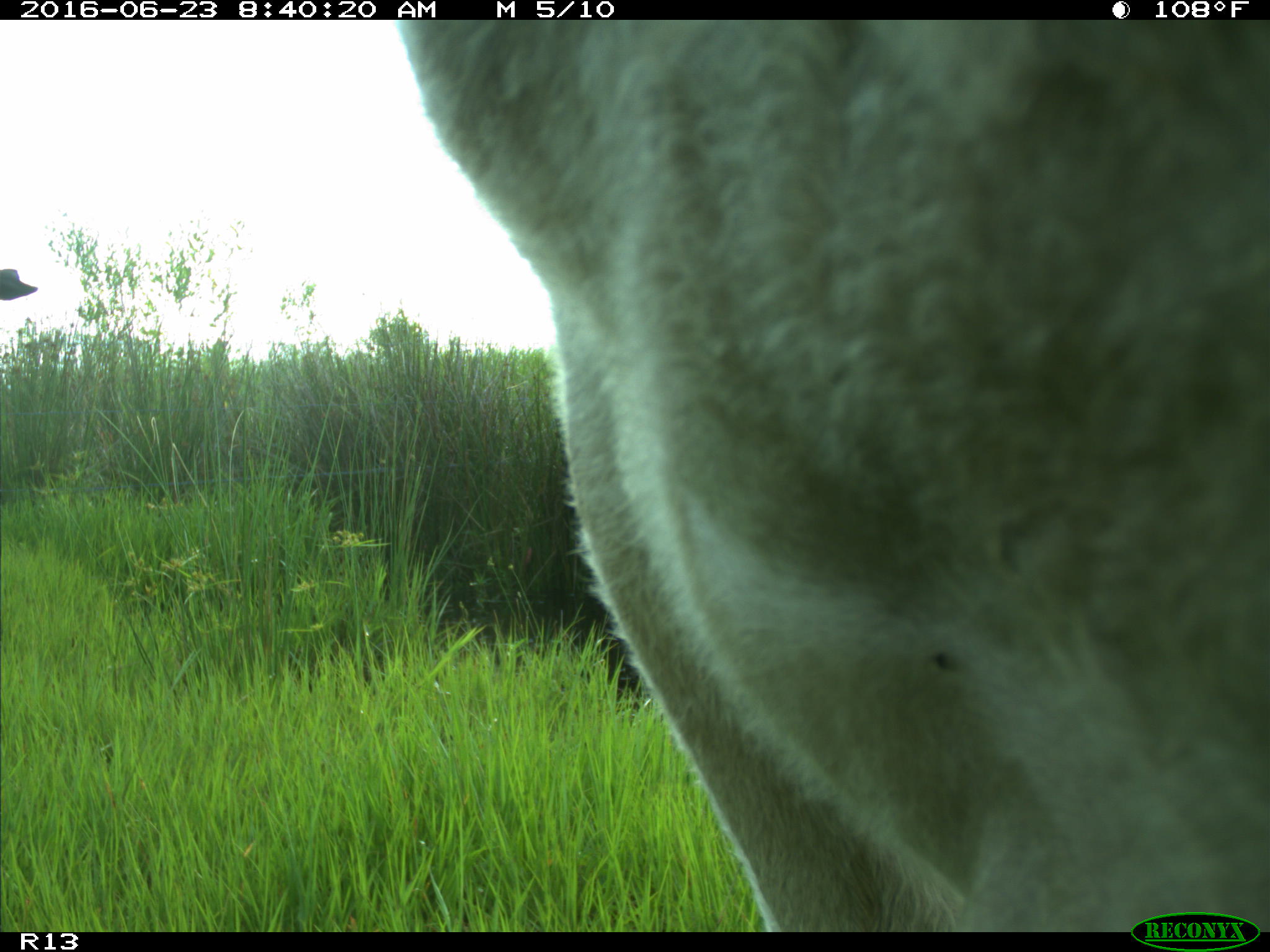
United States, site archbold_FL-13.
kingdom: Animalia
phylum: Chordata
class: Mammalia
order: Artiodactyla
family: Bovidae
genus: Bos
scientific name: Bos taurus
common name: domestic cow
Bos taurus (domestic cow).